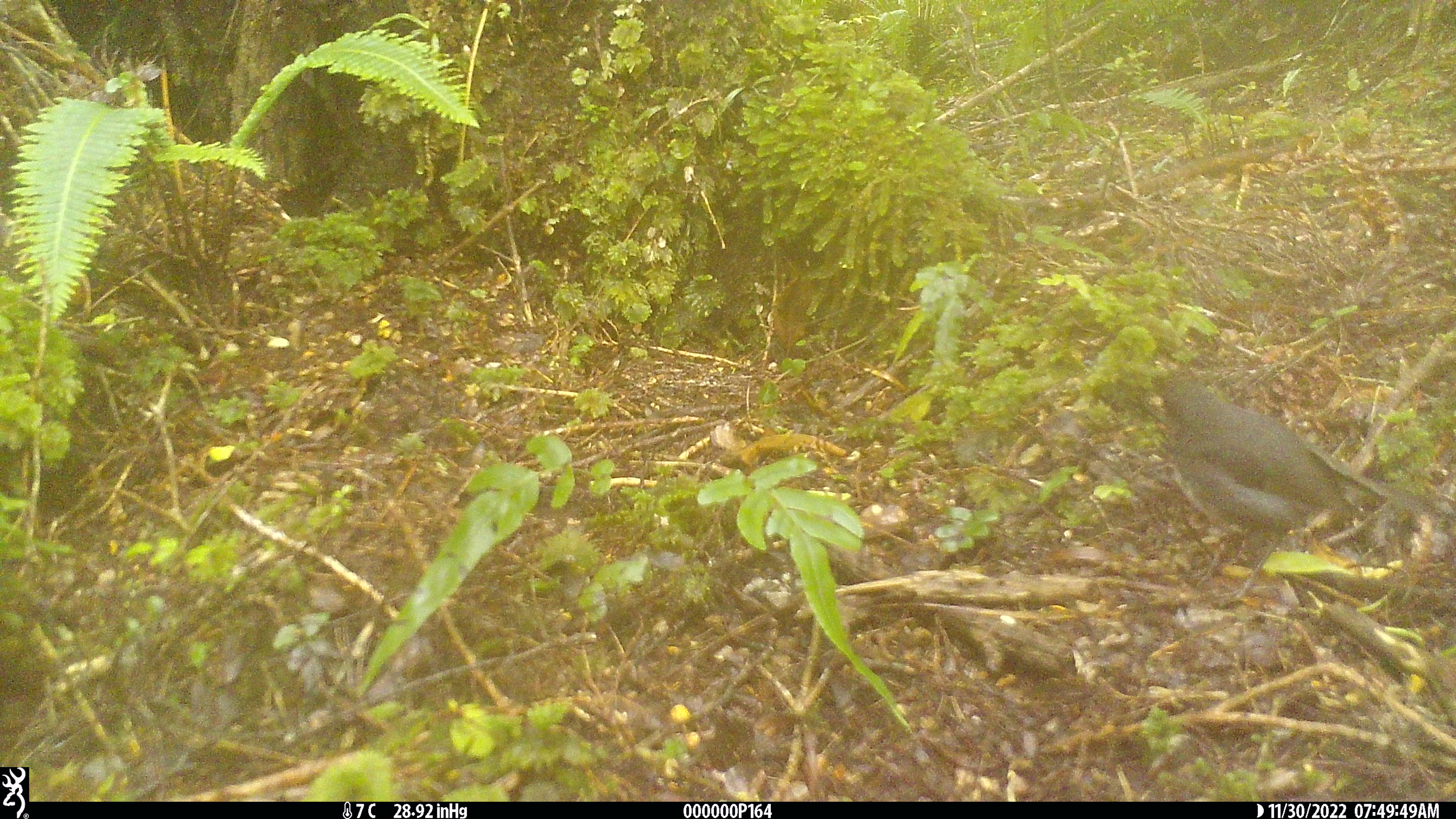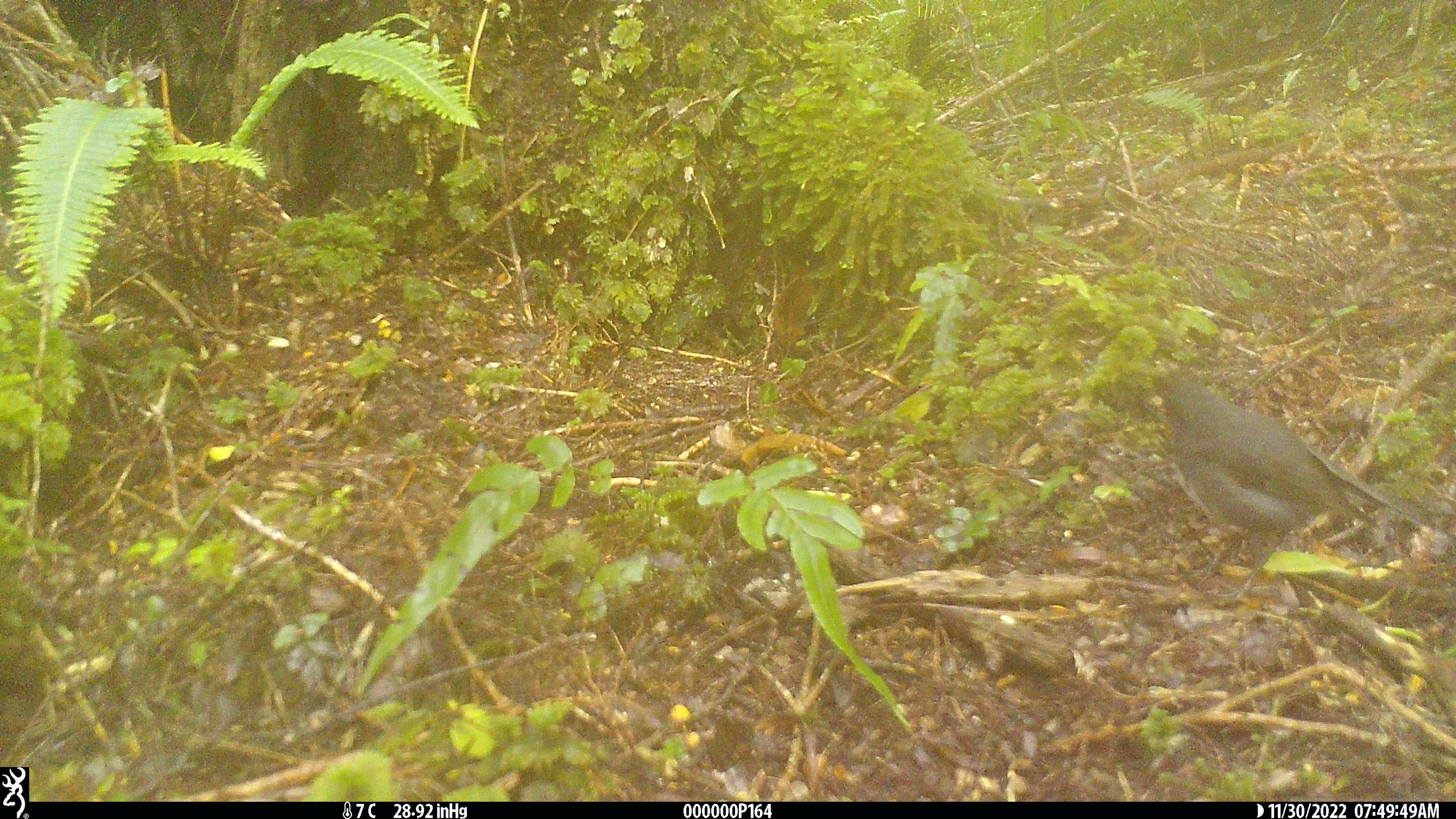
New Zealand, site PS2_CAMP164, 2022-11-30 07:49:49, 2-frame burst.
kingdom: Animalia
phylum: Chordata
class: Aves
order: Passeriformes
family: Petroicidae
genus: Petroica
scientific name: Petroica australis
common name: new zealand robin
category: robin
Robin (new zealand robin) (Petroica australis).